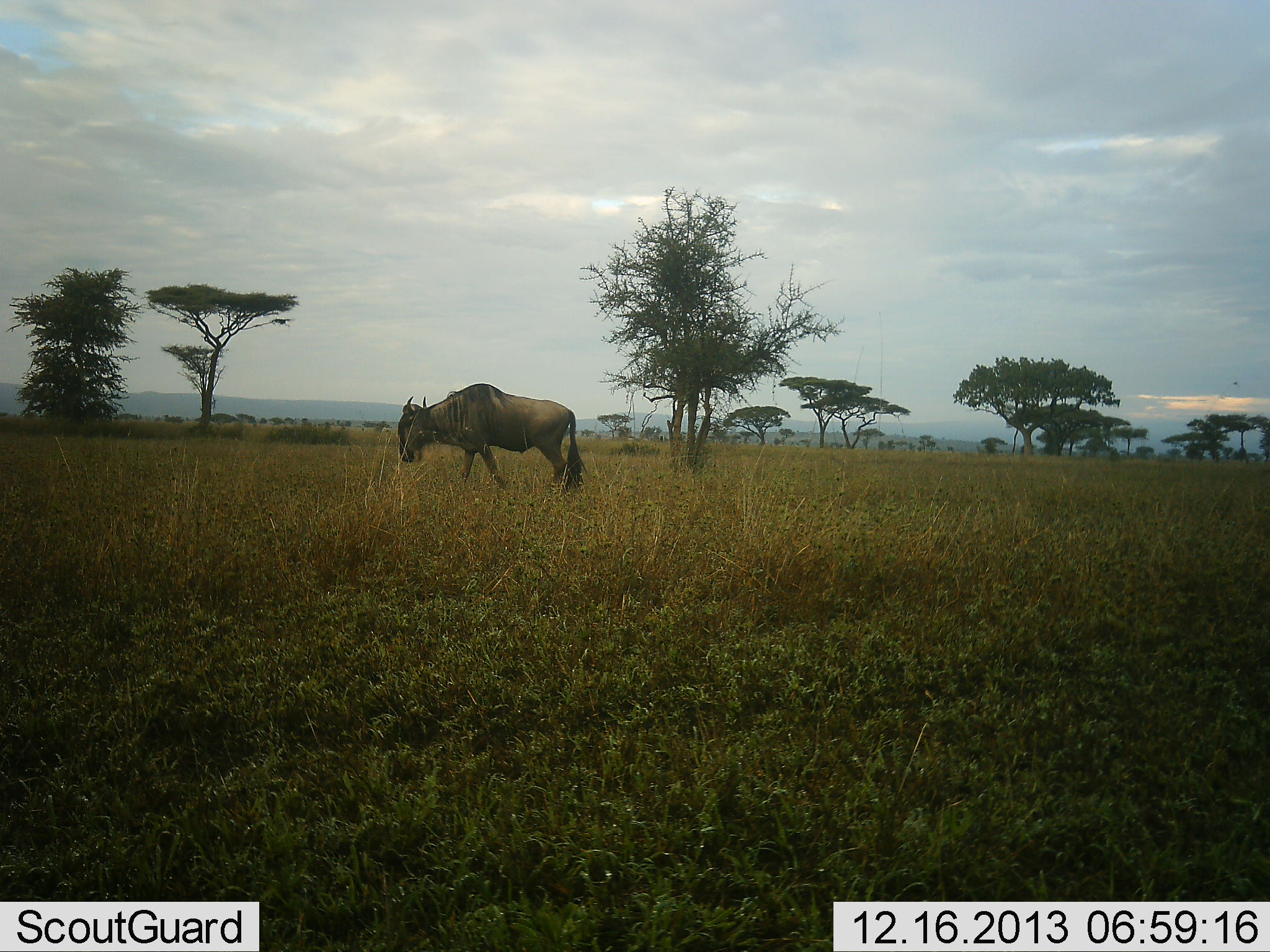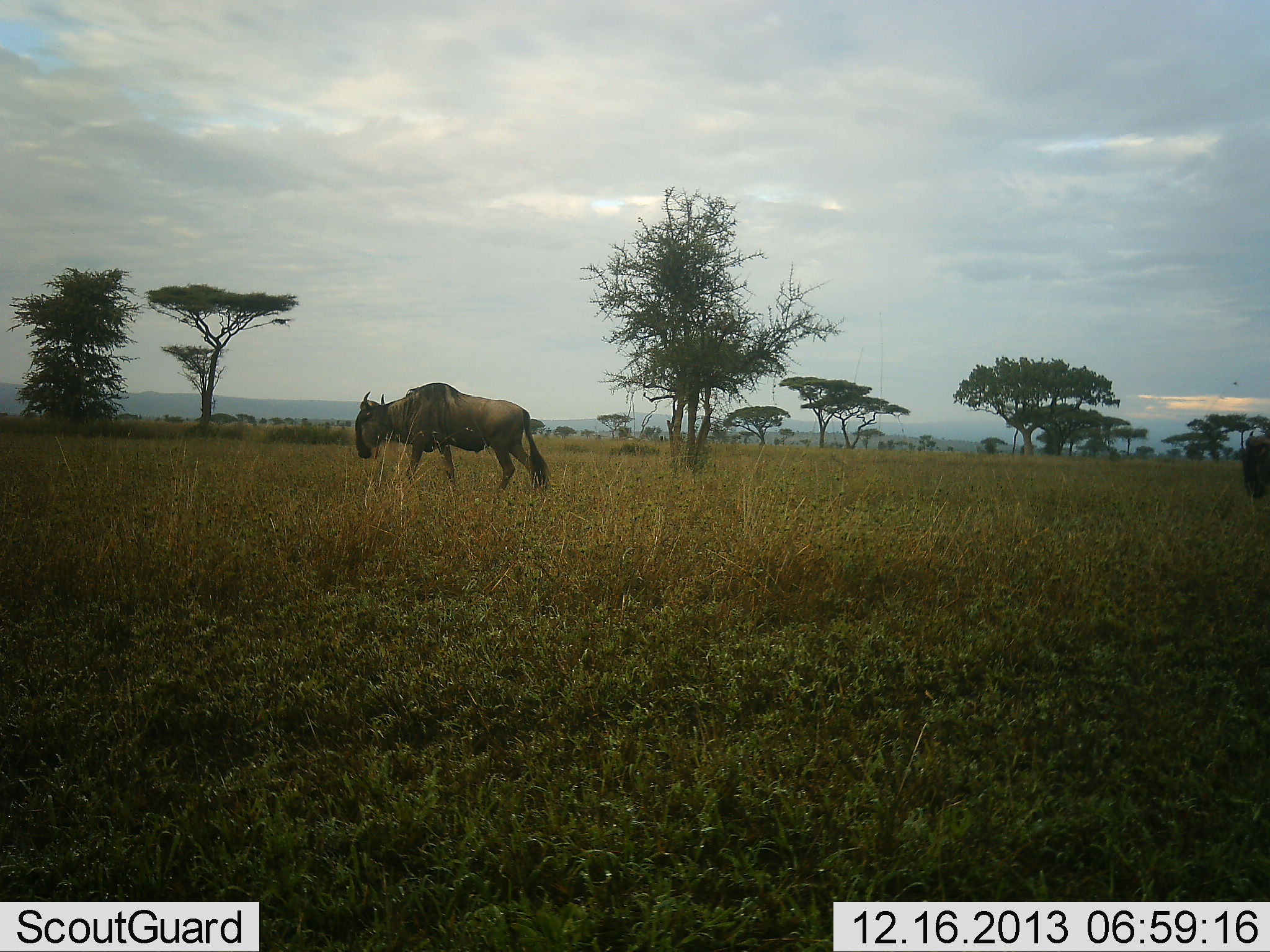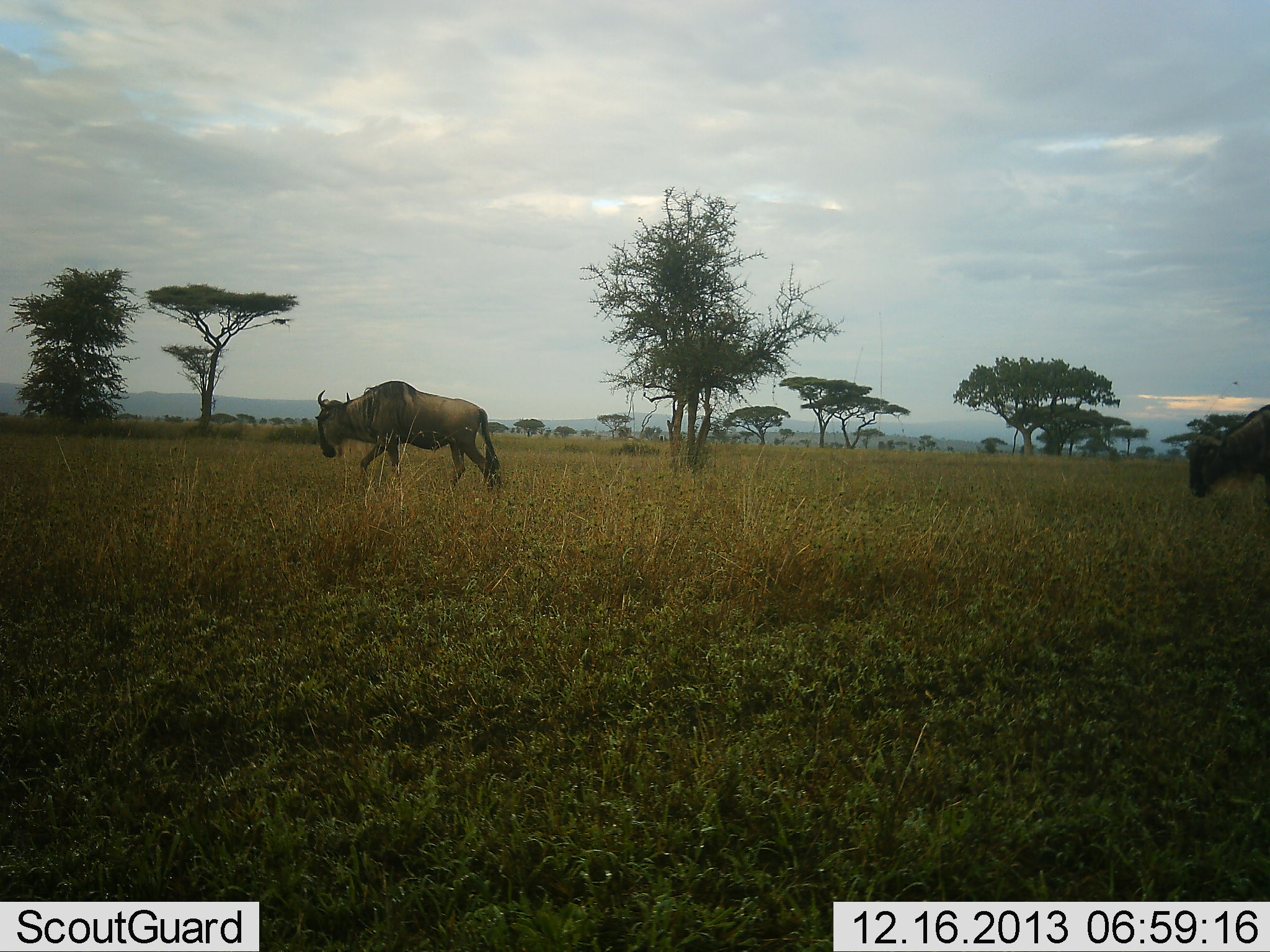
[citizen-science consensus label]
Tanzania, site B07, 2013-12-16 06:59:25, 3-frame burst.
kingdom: Animalia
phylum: Chordata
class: Mammalia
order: Artiodactyla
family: Bovidae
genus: Connochaetes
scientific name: Connochaetes taurinus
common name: blue wildebeest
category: wildebeest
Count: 2.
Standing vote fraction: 20%.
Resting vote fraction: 0%.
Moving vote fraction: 90%.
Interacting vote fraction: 0%.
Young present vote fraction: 0%.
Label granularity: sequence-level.